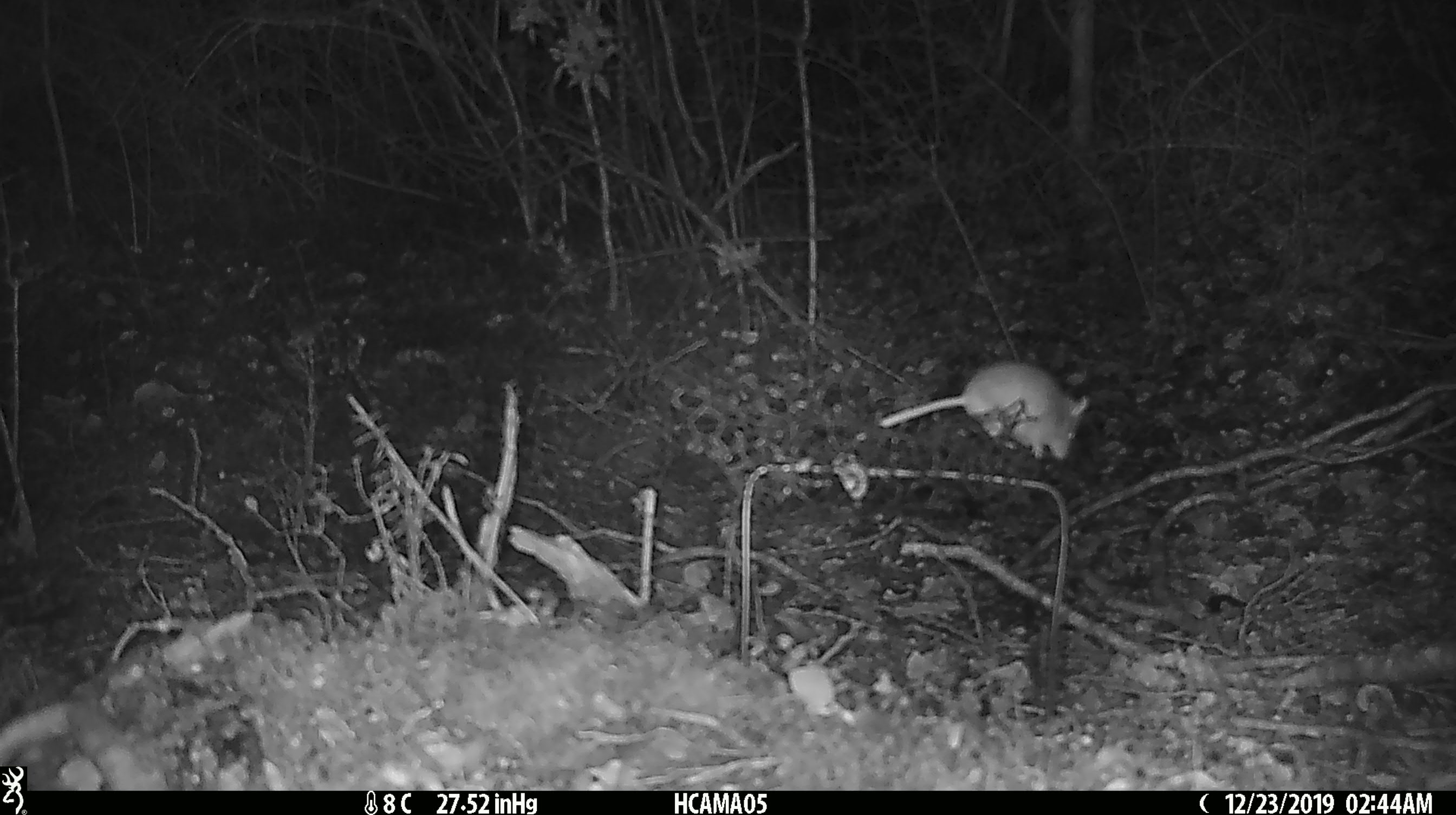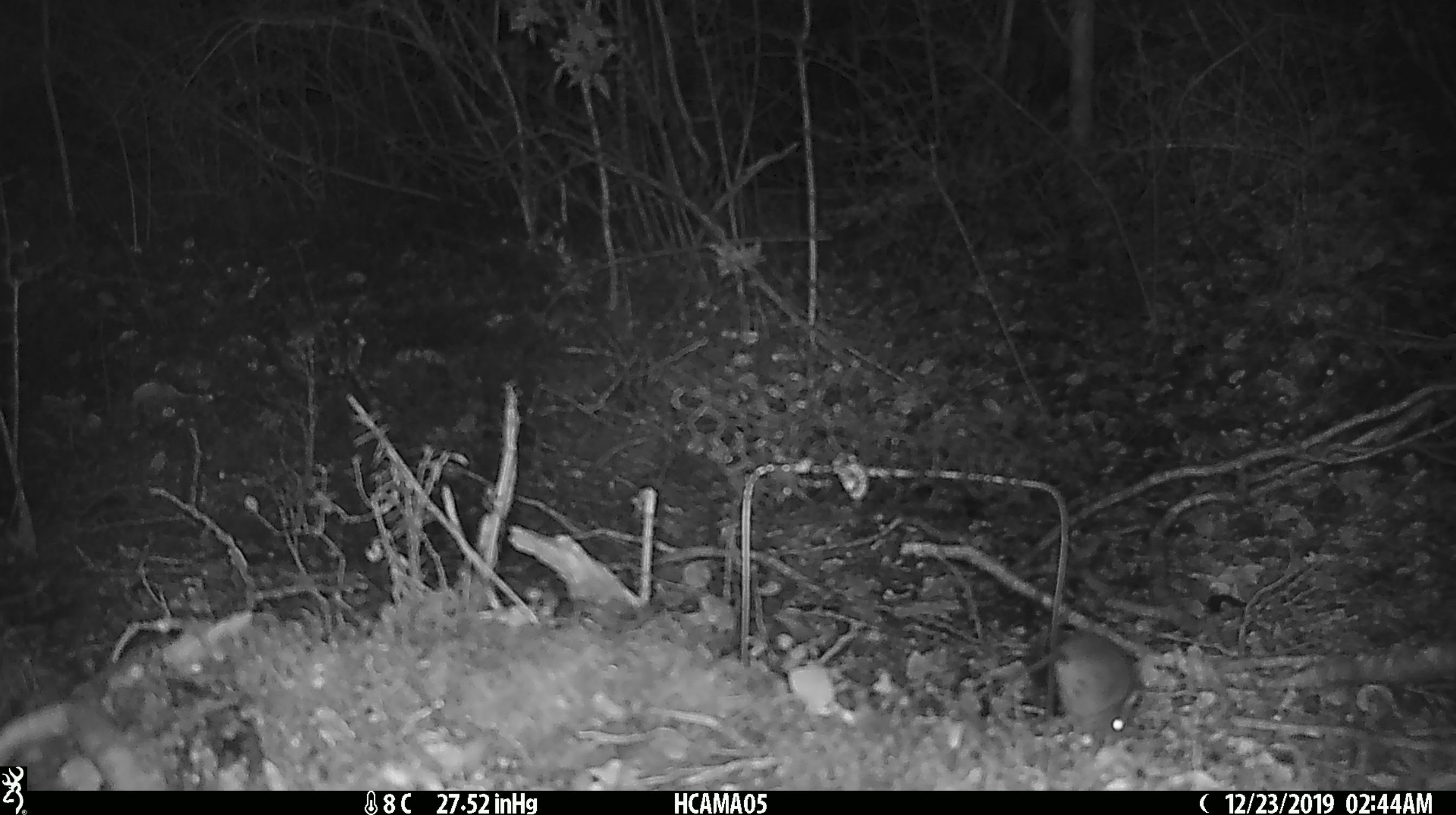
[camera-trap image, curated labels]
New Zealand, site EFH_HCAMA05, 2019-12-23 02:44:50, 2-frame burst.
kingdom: Animalia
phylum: Chordata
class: Mammalia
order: Rodentia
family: Muridae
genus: Mus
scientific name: Mus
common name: mouse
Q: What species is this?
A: Mouse (Mus).